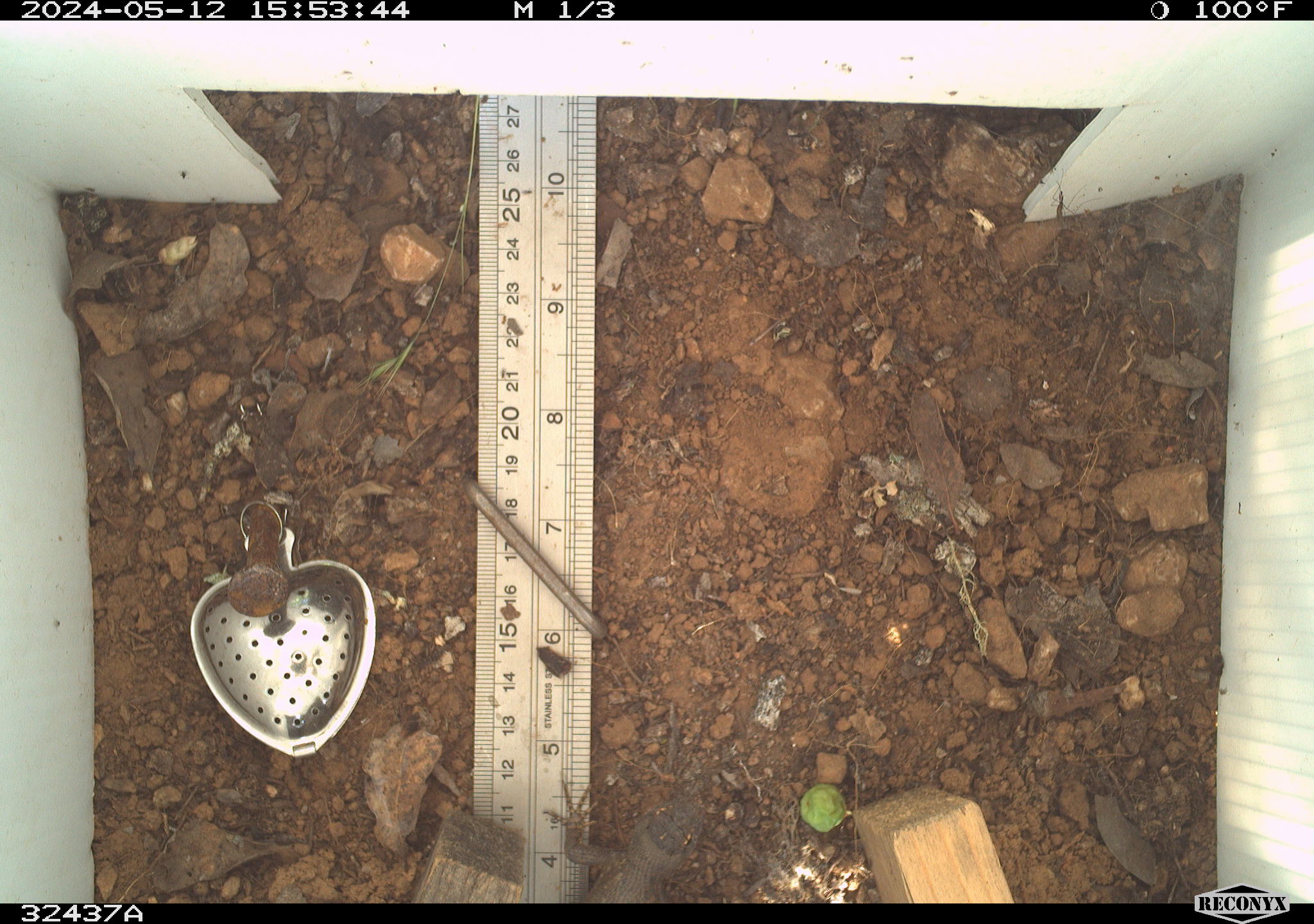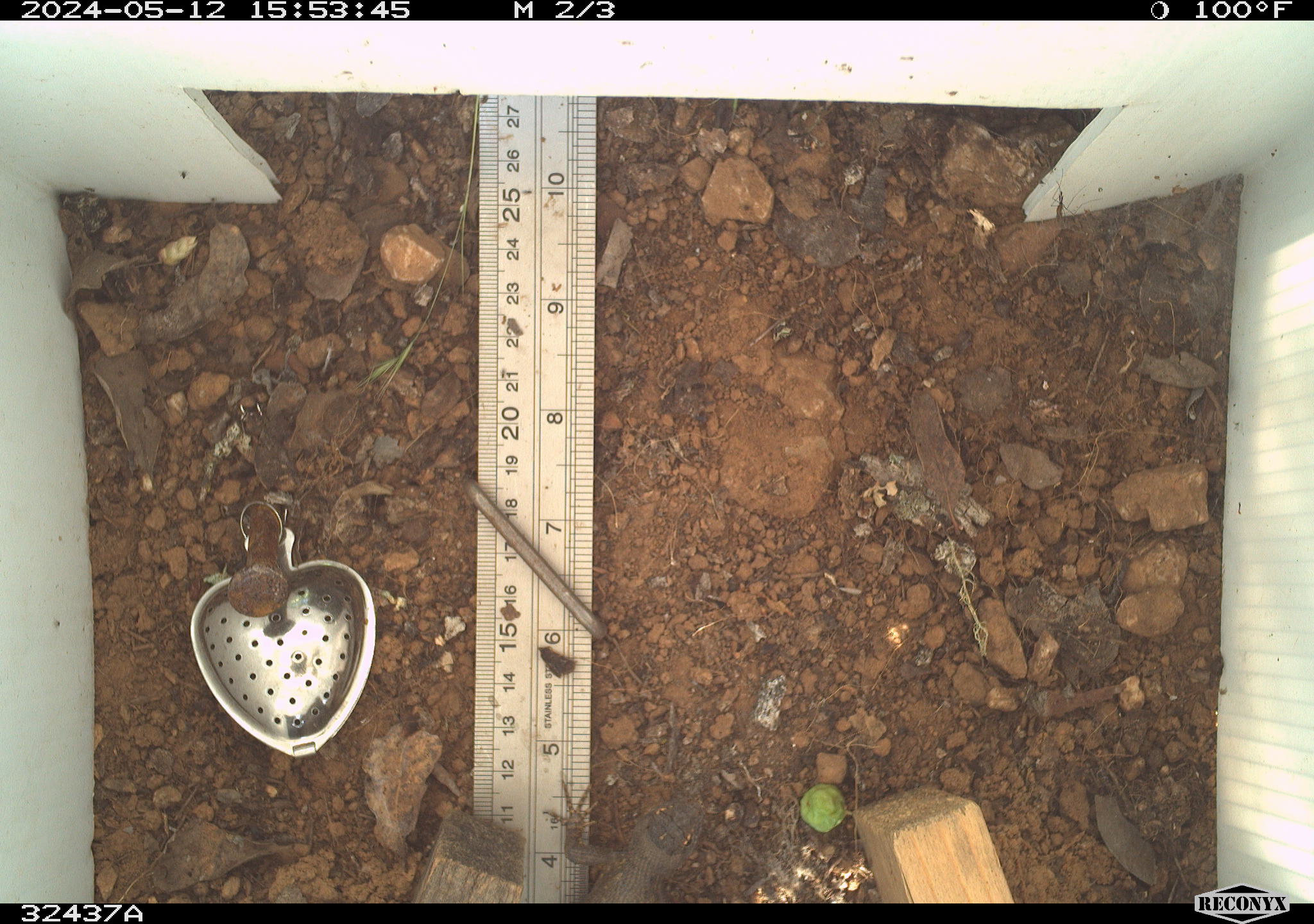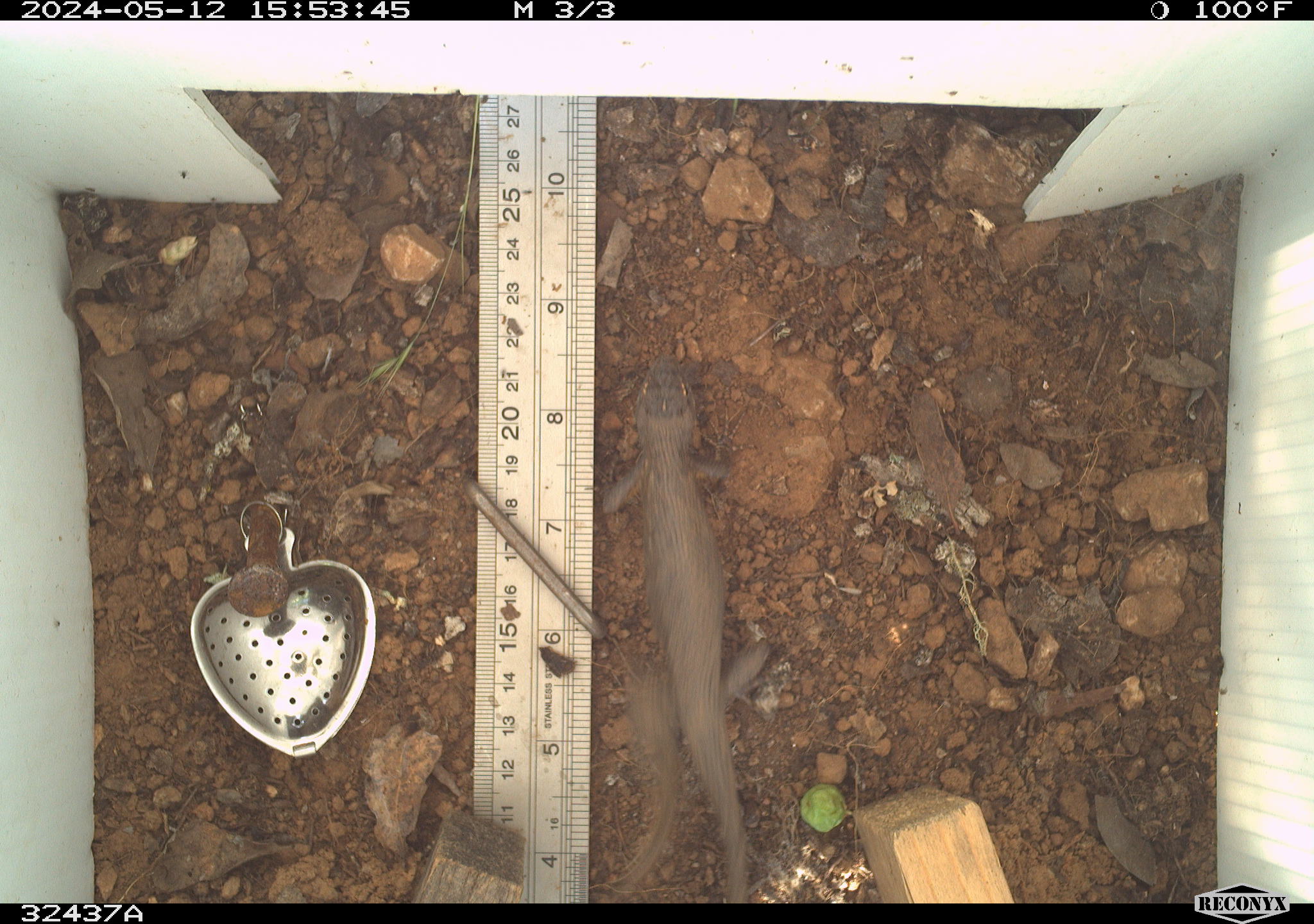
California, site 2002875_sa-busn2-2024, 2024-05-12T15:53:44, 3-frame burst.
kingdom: Animalia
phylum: Chordata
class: Reptilia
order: Squamata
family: Phrynosomatidae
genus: Sceloporus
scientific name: Sceloporus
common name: spiny lizards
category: sceloporus species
Sceloporus species (spiny lizards) (Sceloporus).